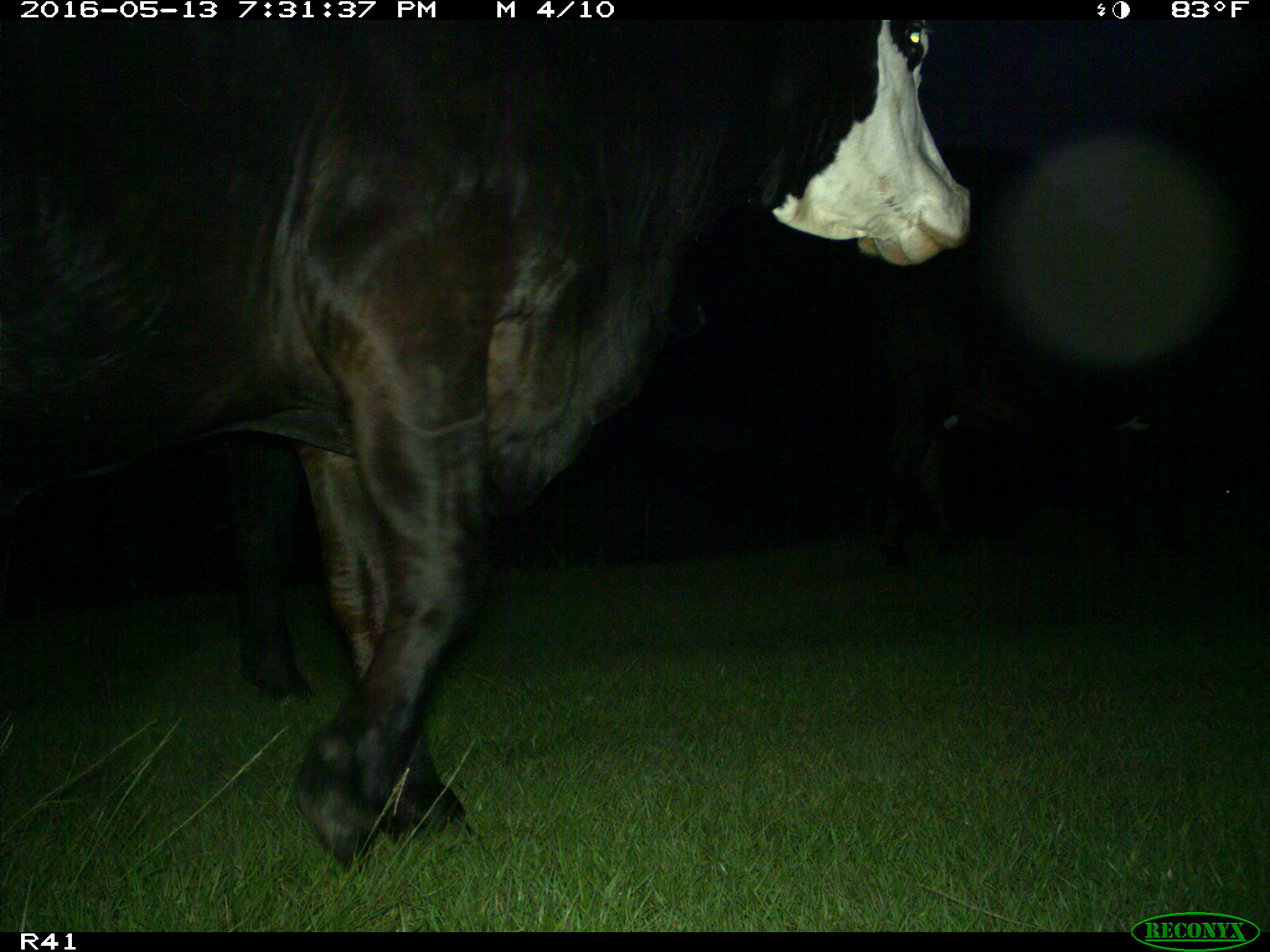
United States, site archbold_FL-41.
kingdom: Animalia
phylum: Chordata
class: Mammalia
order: Artiodactyla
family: Bovidae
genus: Bos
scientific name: Bos taurus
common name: domestic cow